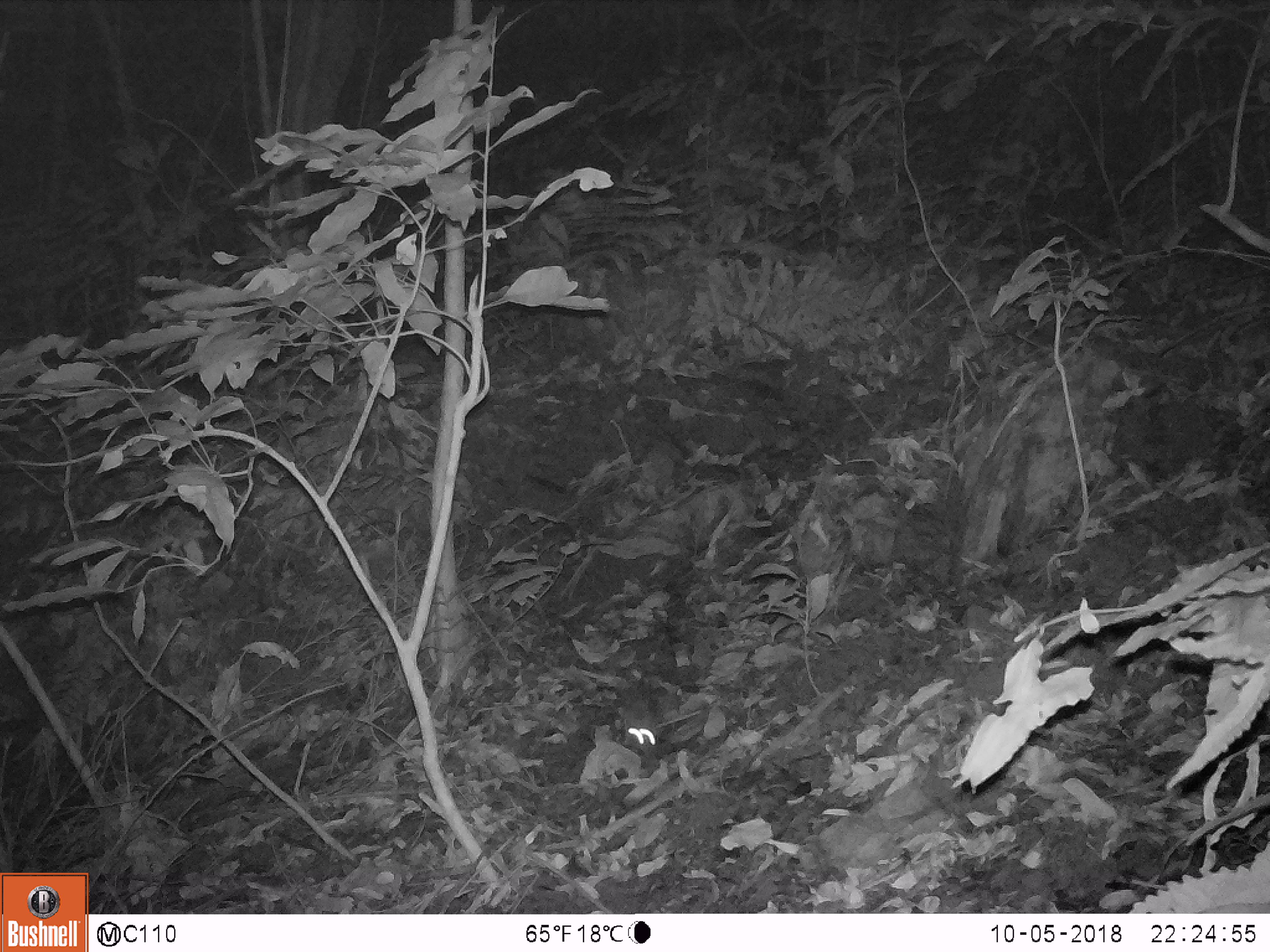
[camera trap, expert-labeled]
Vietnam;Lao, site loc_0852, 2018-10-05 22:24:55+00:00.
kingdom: Animalia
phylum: Chordata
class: Mammalia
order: Rodentia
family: Muridae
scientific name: Muridae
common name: old-world mice and rats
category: unidentified murid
Unidentified murid (old-world mice and rats) (Muridae). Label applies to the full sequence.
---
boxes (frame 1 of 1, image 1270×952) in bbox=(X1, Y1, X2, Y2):
unidentified murid: bbox=(619, 680, 656, 758)